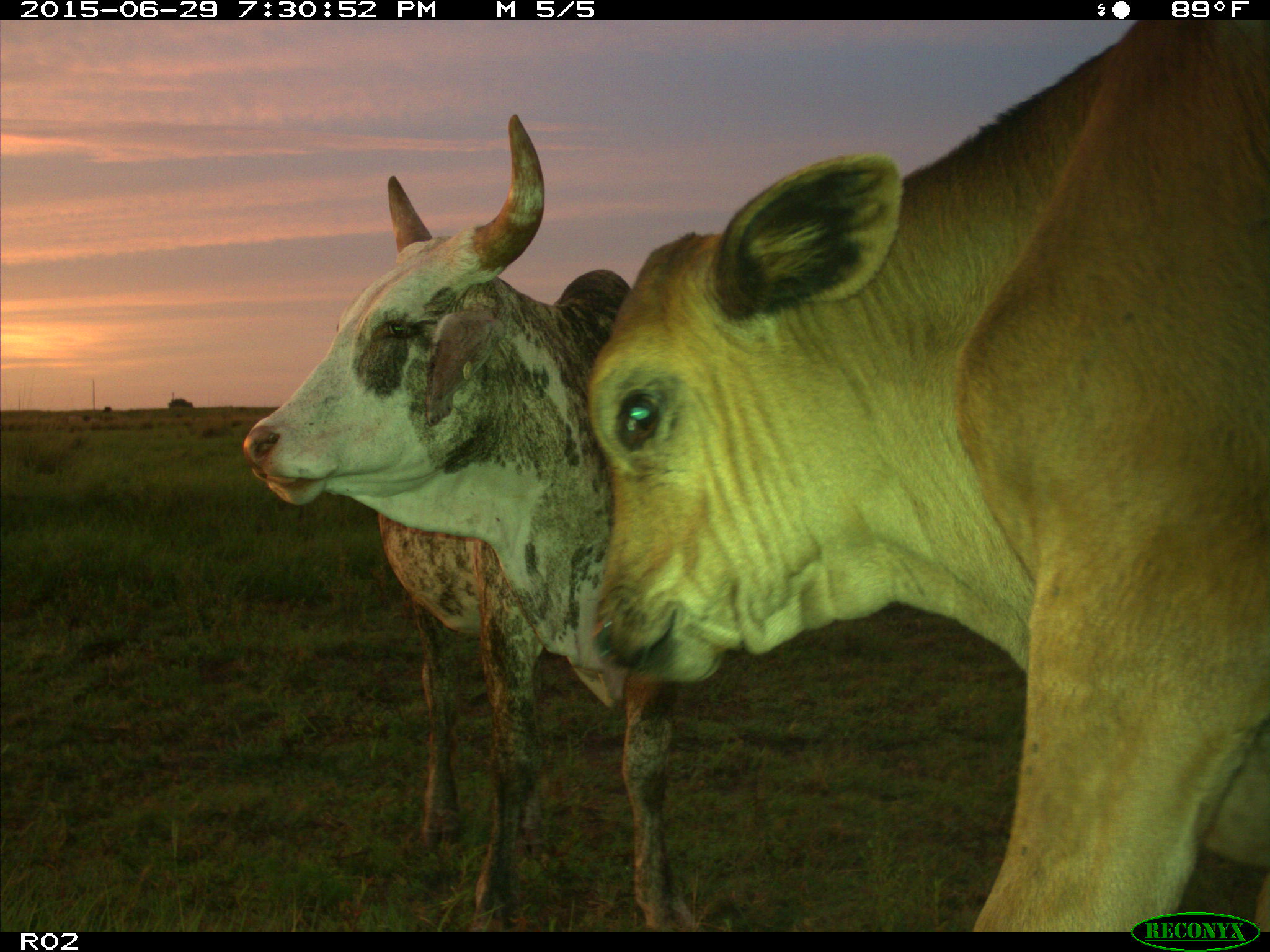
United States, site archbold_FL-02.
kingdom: Animalia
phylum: Chordata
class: Mammalia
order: Artiodactyla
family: Bovidae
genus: Bos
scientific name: Bos taurus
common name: domestic cow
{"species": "Bos taurus (domestic cow)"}